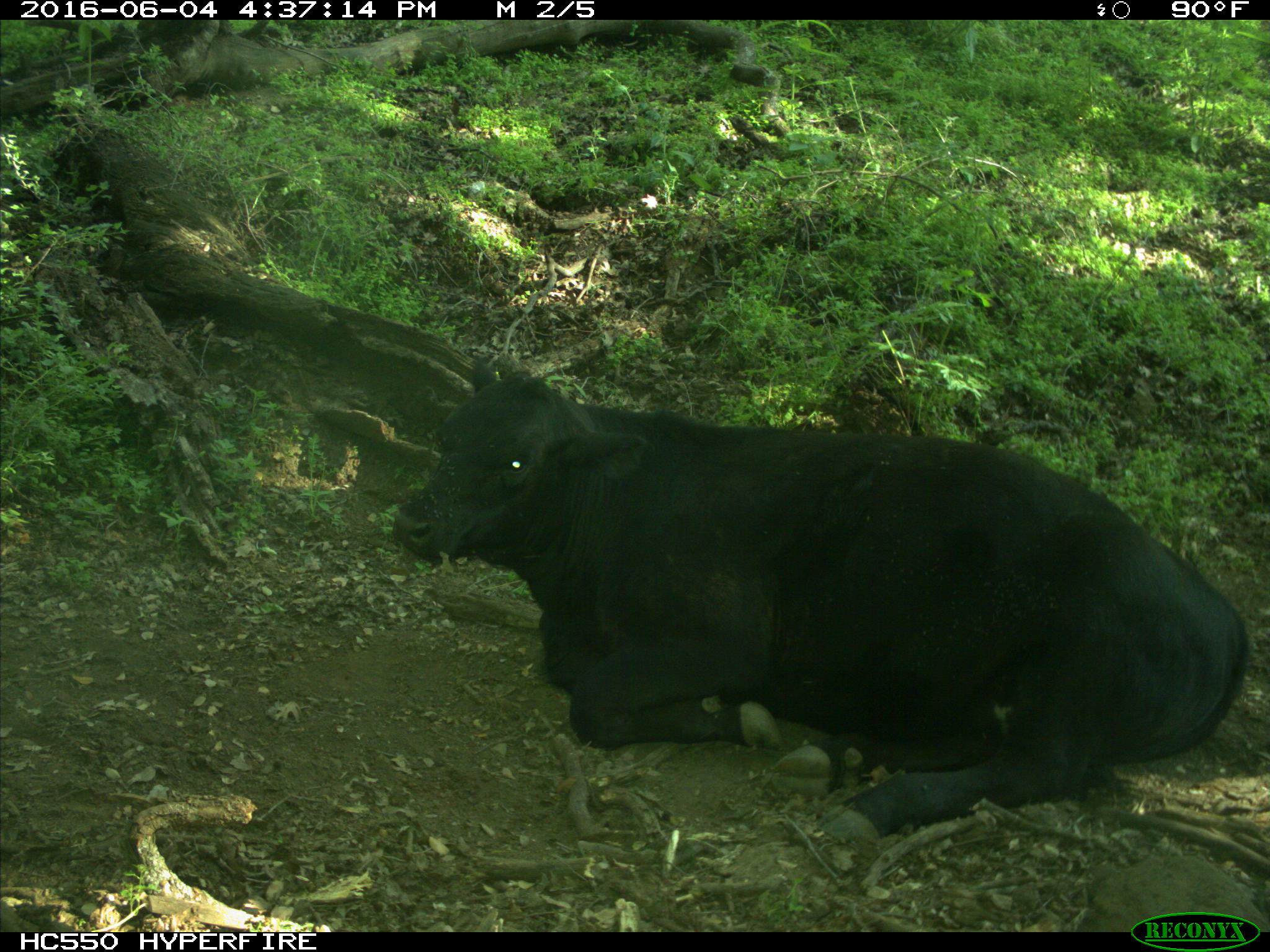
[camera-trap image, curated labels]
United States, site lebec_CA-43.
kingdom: Animalia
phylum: Chordata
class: Mammalia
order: Artiodactyla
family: Bovidae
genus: Bos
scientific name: Bos taurus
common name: domestic cow